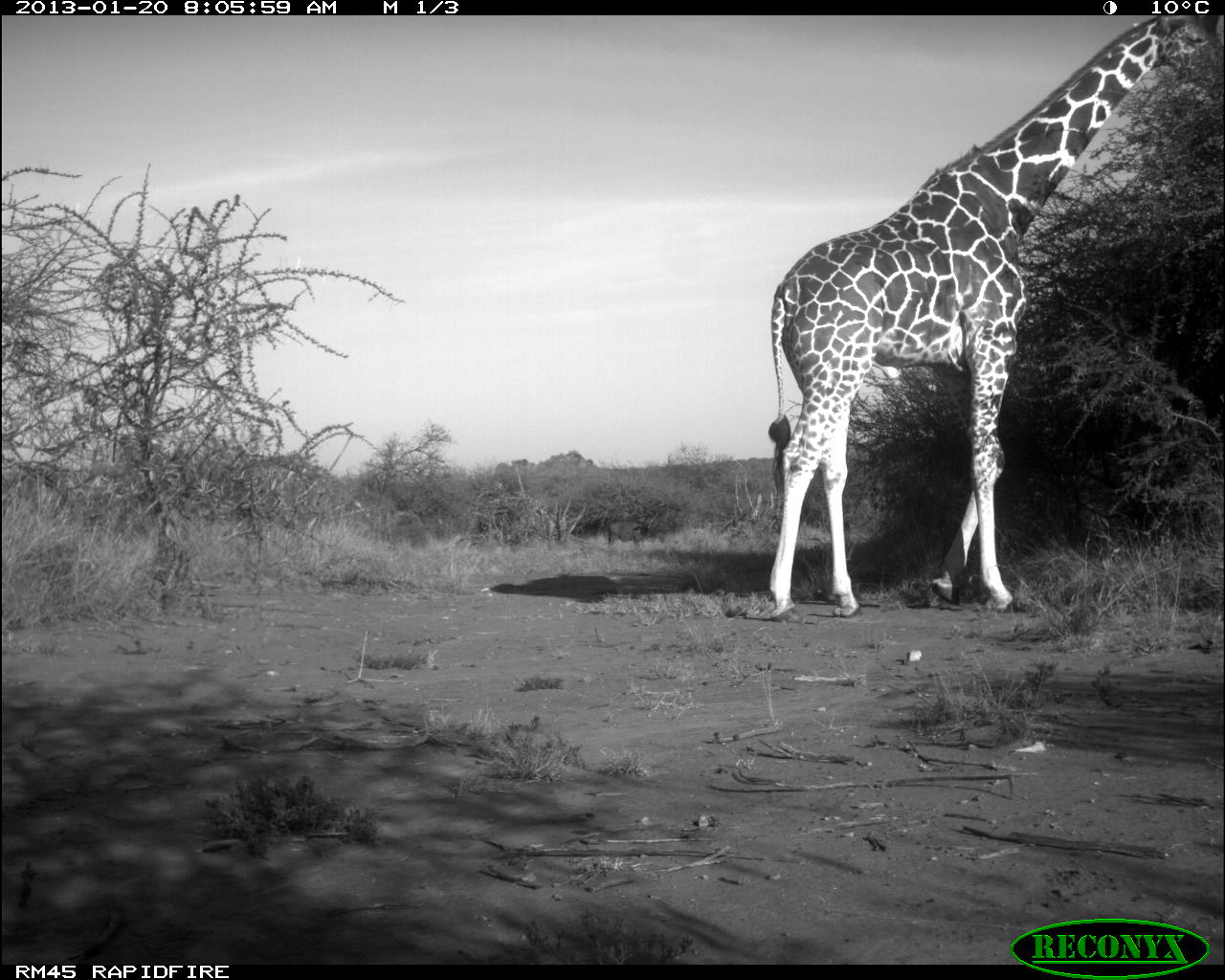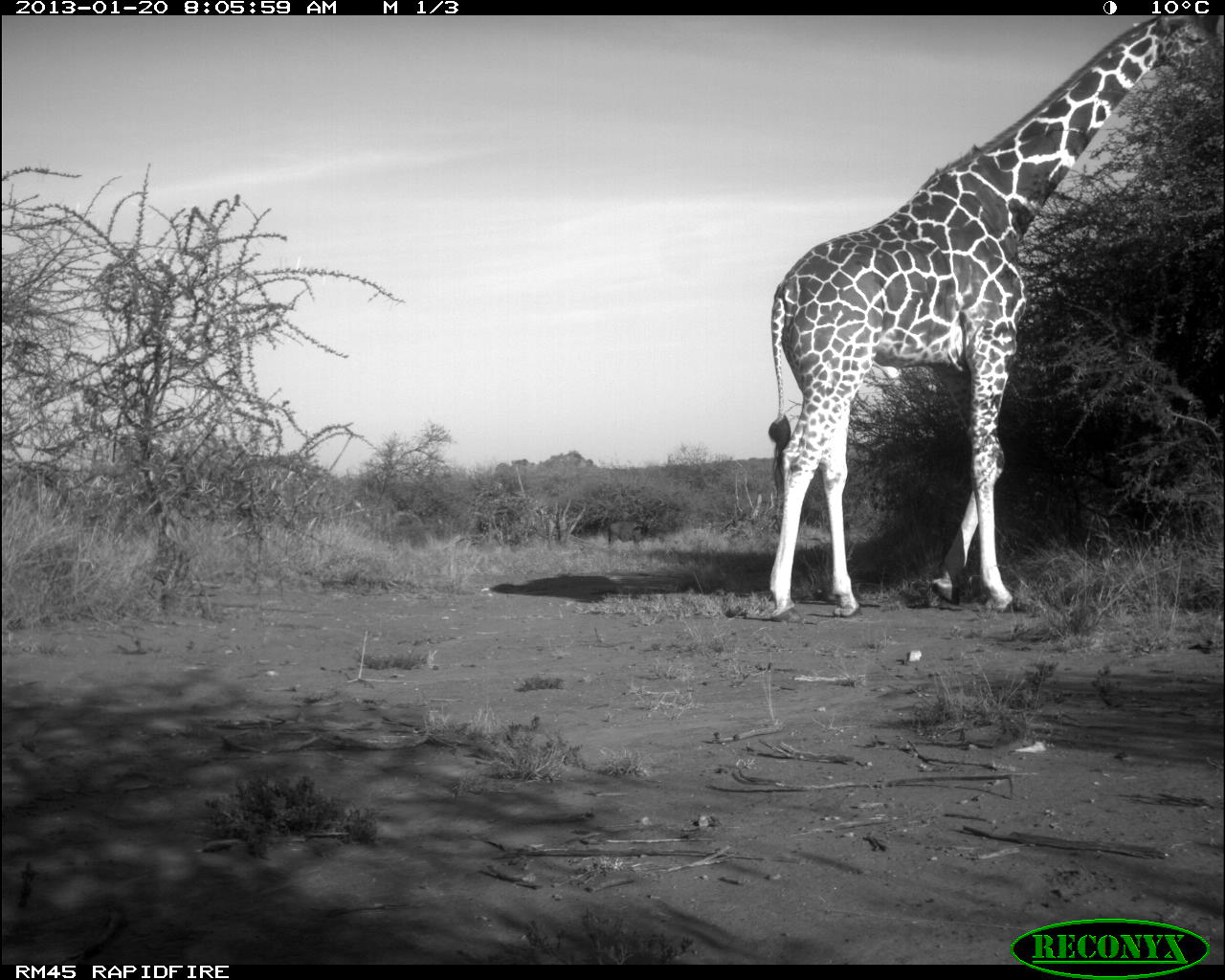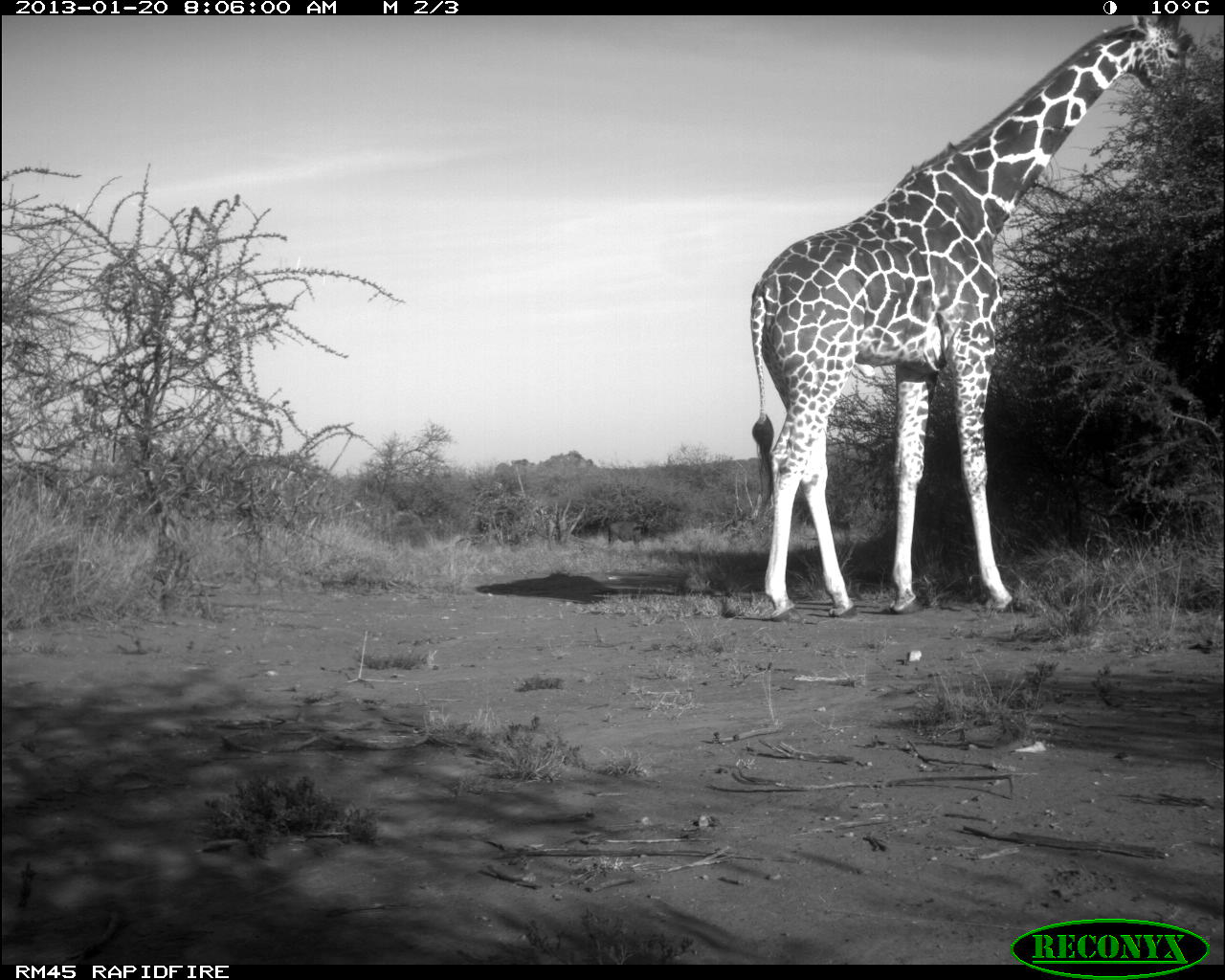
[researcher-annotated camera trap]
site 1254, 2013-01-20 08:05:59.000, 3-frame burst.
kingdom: Animalia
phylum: Chordata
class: Mammalia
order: Artiodactyla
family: Giraffidae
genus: Giraffa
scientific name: Giraffa camelopardalis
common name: giraffe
Giraffa camelopardalis (giraffe), count 1.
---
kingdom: Animalia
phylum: Chordata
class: Mammalia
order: Artiodactyla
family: Bovidae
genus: Bos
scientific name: Bos taurus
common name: domestic cattle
Bos taurus (domestic cattle), count 1.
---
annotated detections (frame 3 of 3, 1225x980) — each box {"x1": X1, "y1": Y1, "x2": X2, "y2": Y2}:
bos taurus: {"x1": 746, "y1": 14, "x2": 1211, "y2": 623}; {"x1": 606, "y1": 517, "x2": 657, "y2": 552}